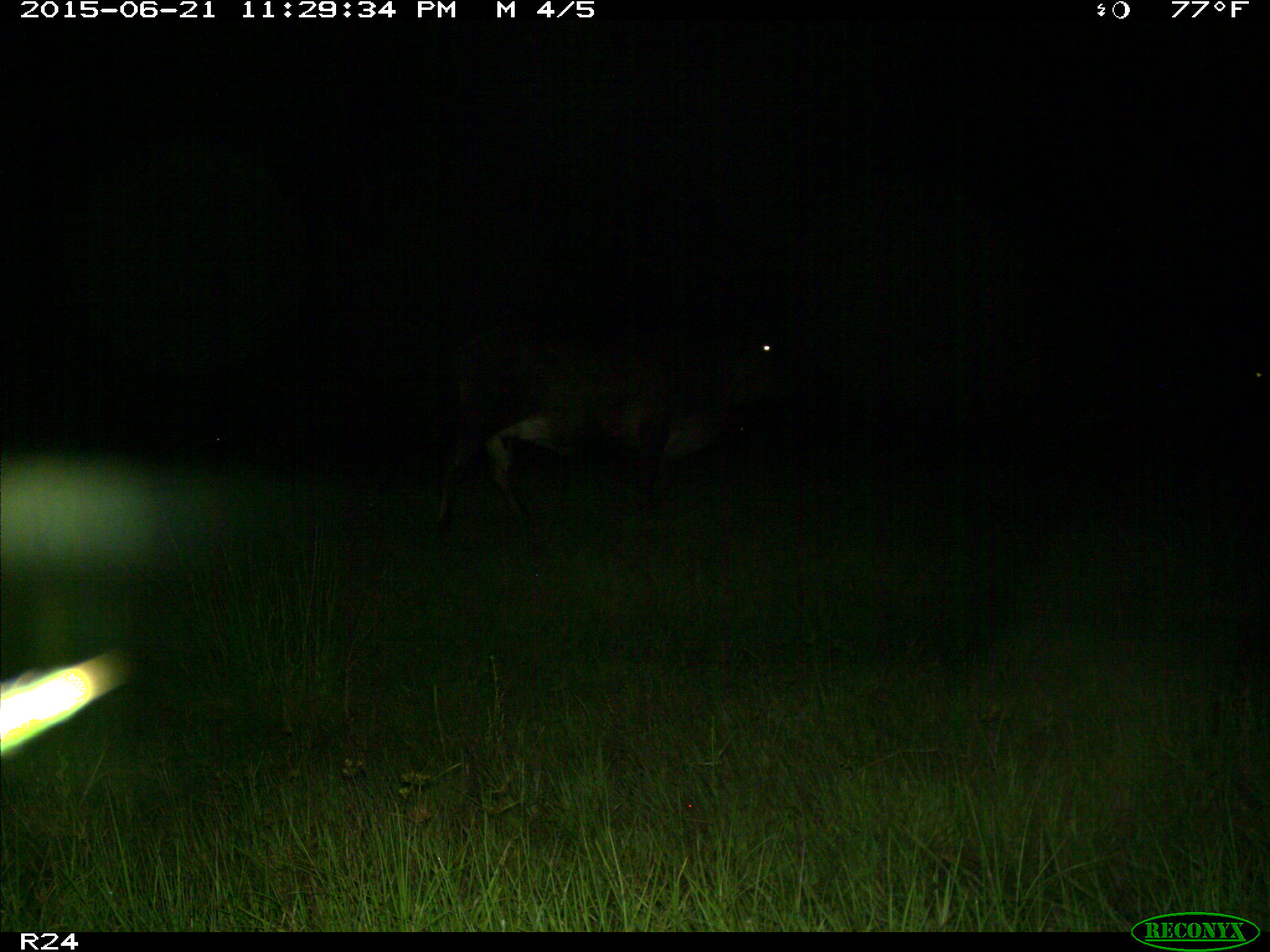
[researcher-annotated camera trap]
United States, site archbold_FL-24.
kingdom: Animalia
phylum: Chordata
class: Mammalia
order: Artiodactyla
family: Bovidae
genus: Bos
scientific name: Bos taurus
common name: domestic cow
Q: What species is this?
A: Bos taurus (domestic cow).